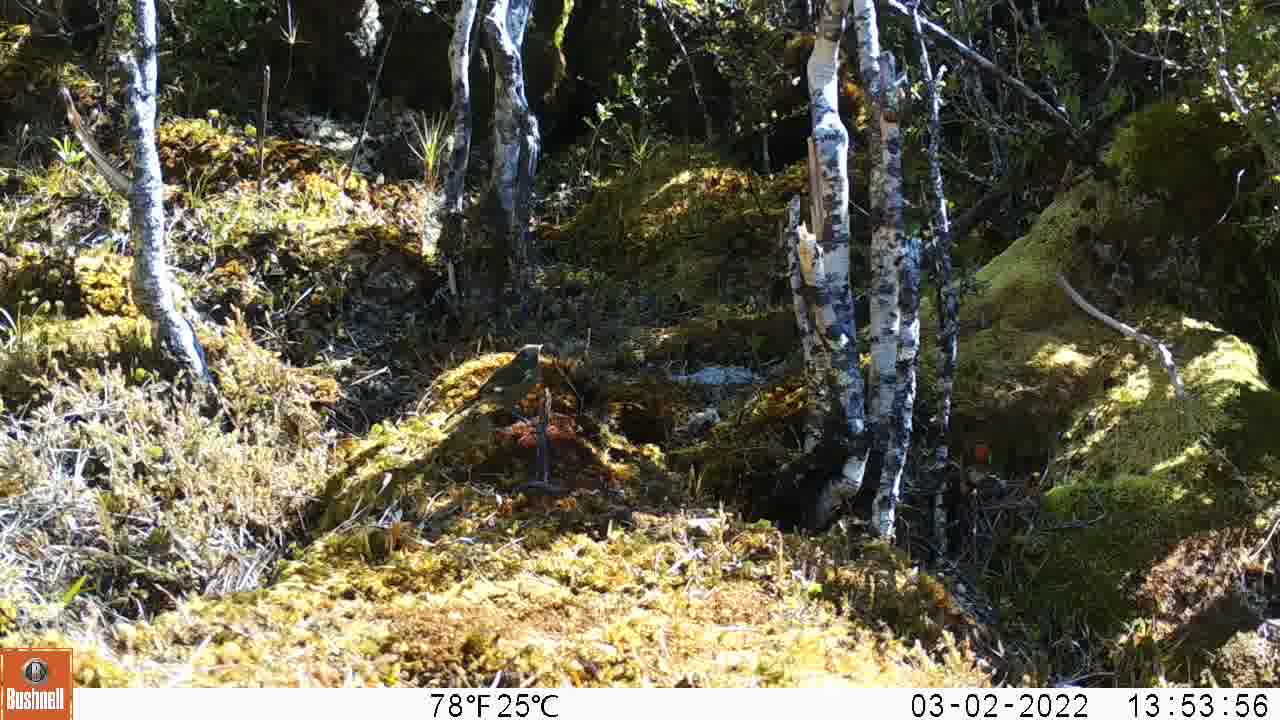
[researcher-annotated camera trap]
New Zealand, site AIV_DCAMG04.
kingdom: Animalia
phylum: Chordata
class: Aves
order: Passeriformes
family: Meliphagidae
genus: Anthornis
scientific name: Anthornis melanura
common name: new zealand bellbird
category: bellbird